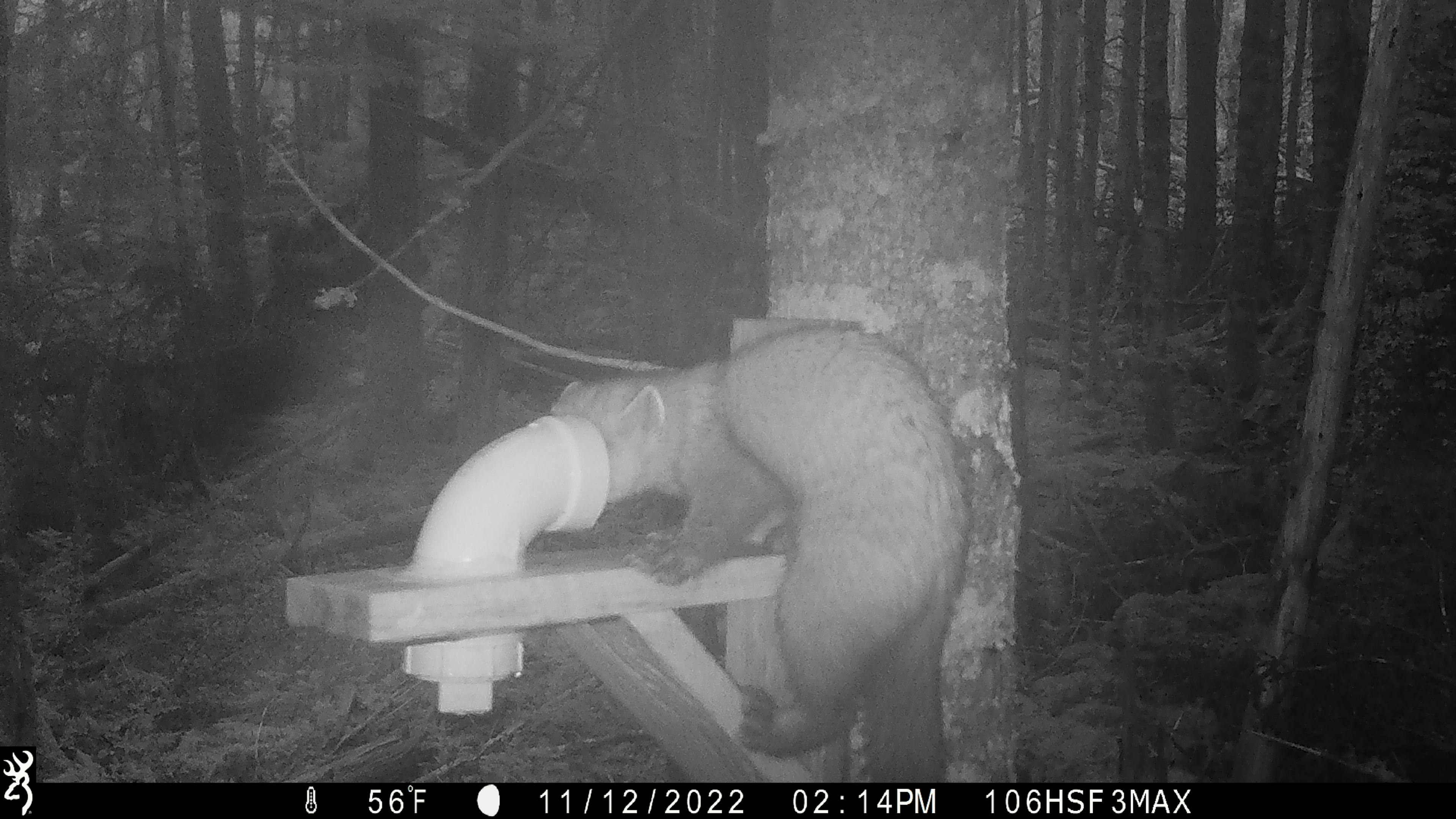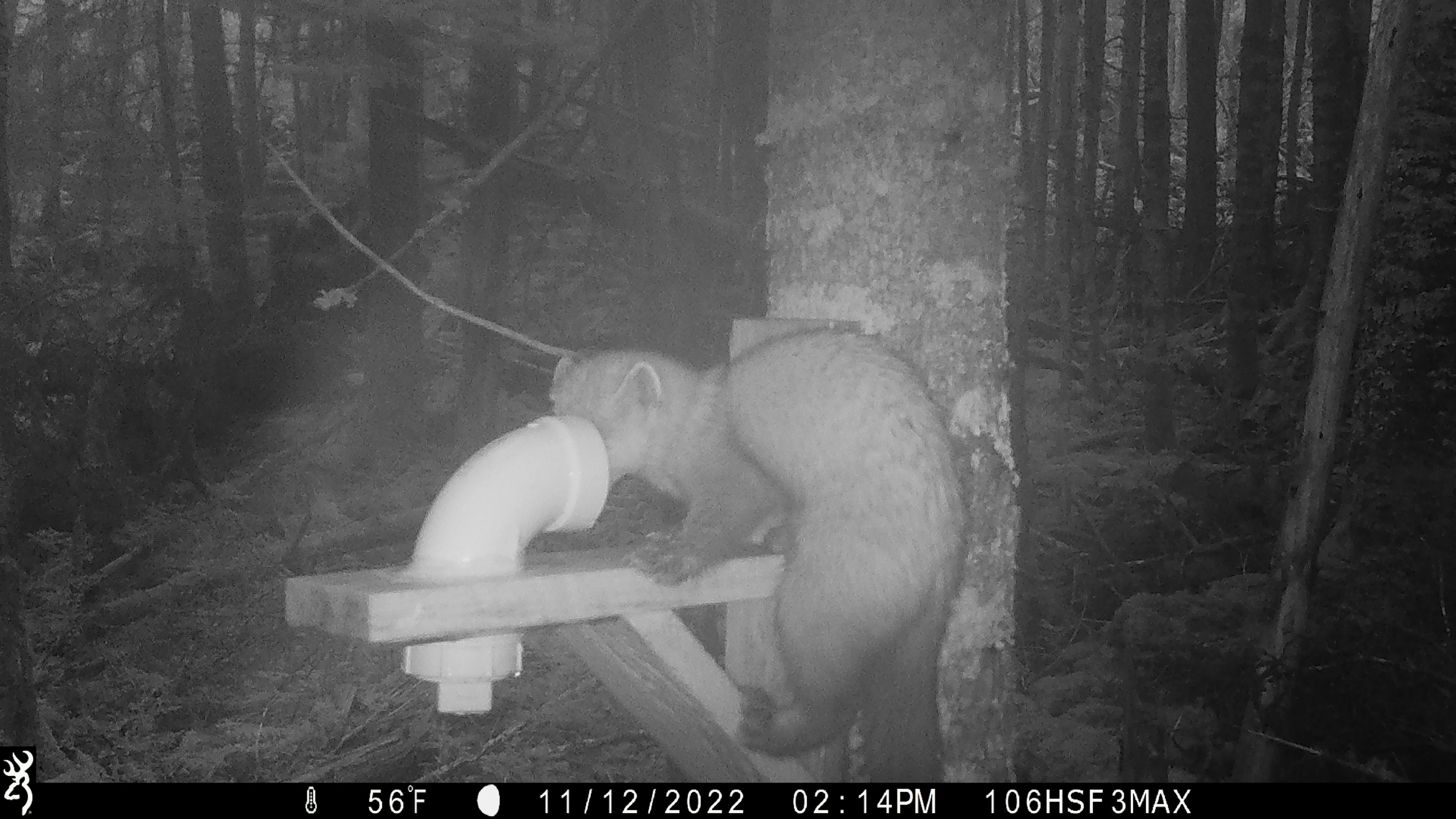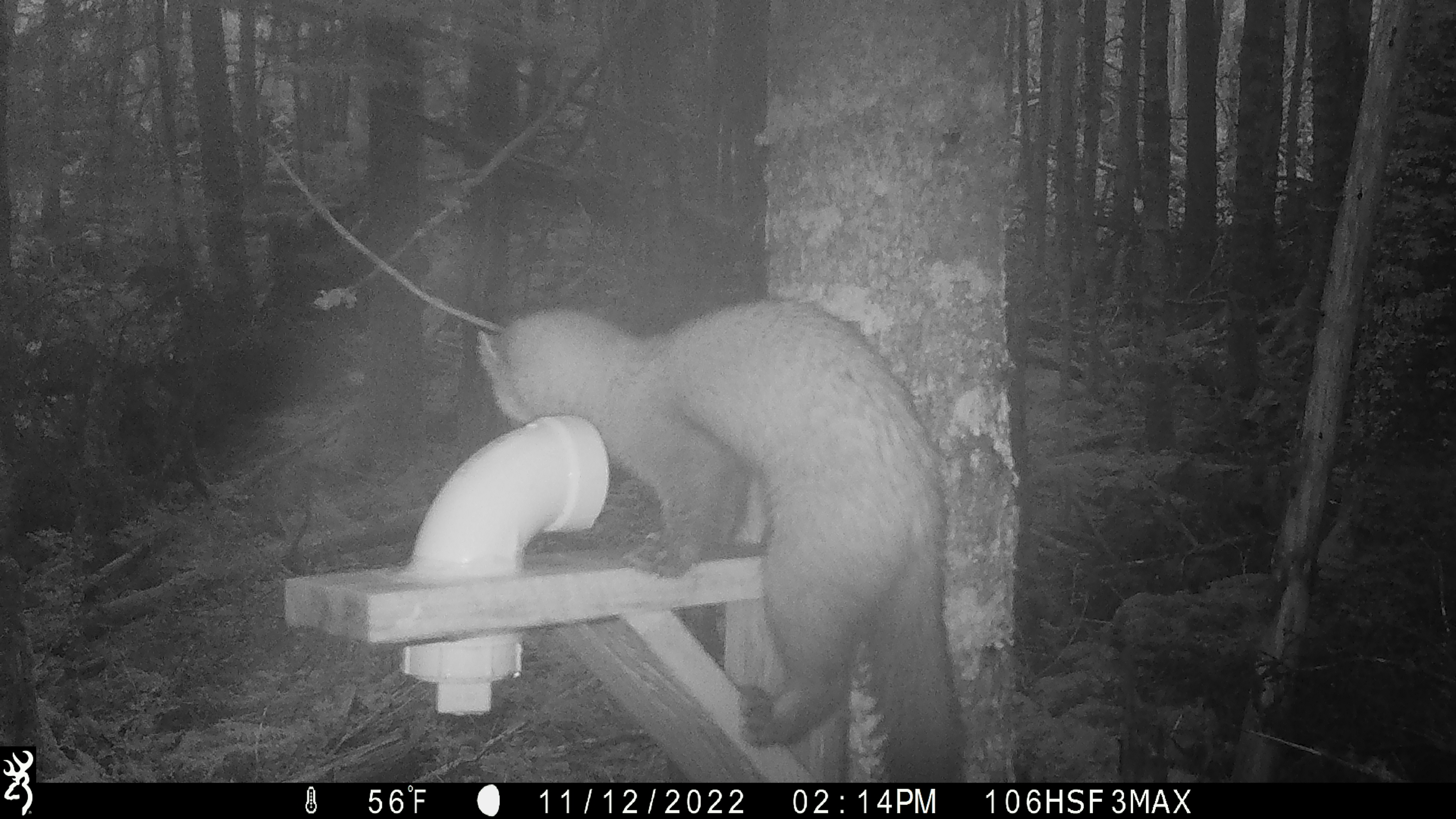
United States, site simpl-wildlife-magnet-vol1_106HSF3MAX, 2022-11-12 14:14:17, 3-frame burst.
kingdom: Animalia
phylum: Chordata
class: Mammalia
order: Carnivora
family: Mustelidae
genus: Martes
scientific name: Martes americana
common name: american marten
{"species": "american marten (Martes americana)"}